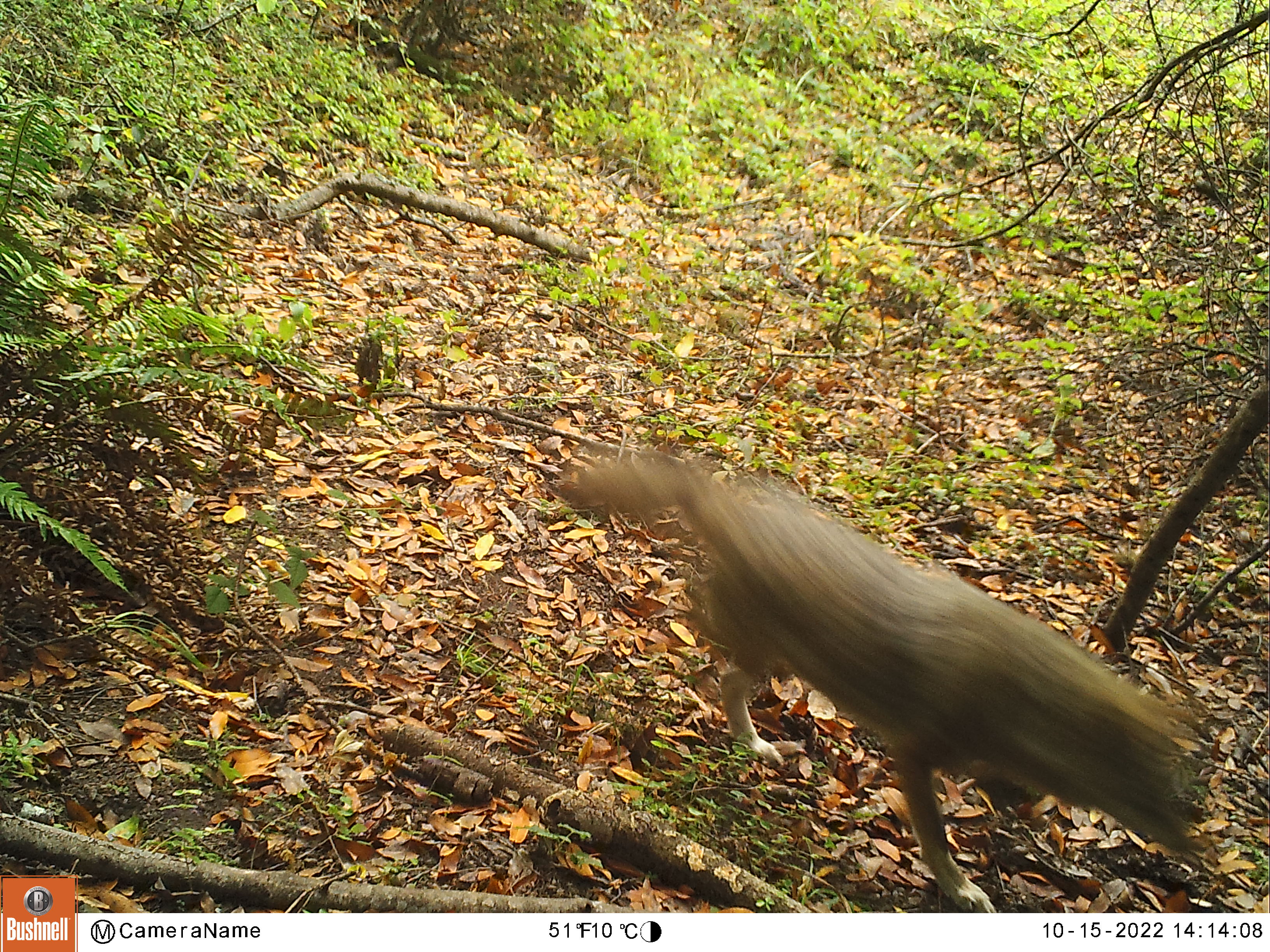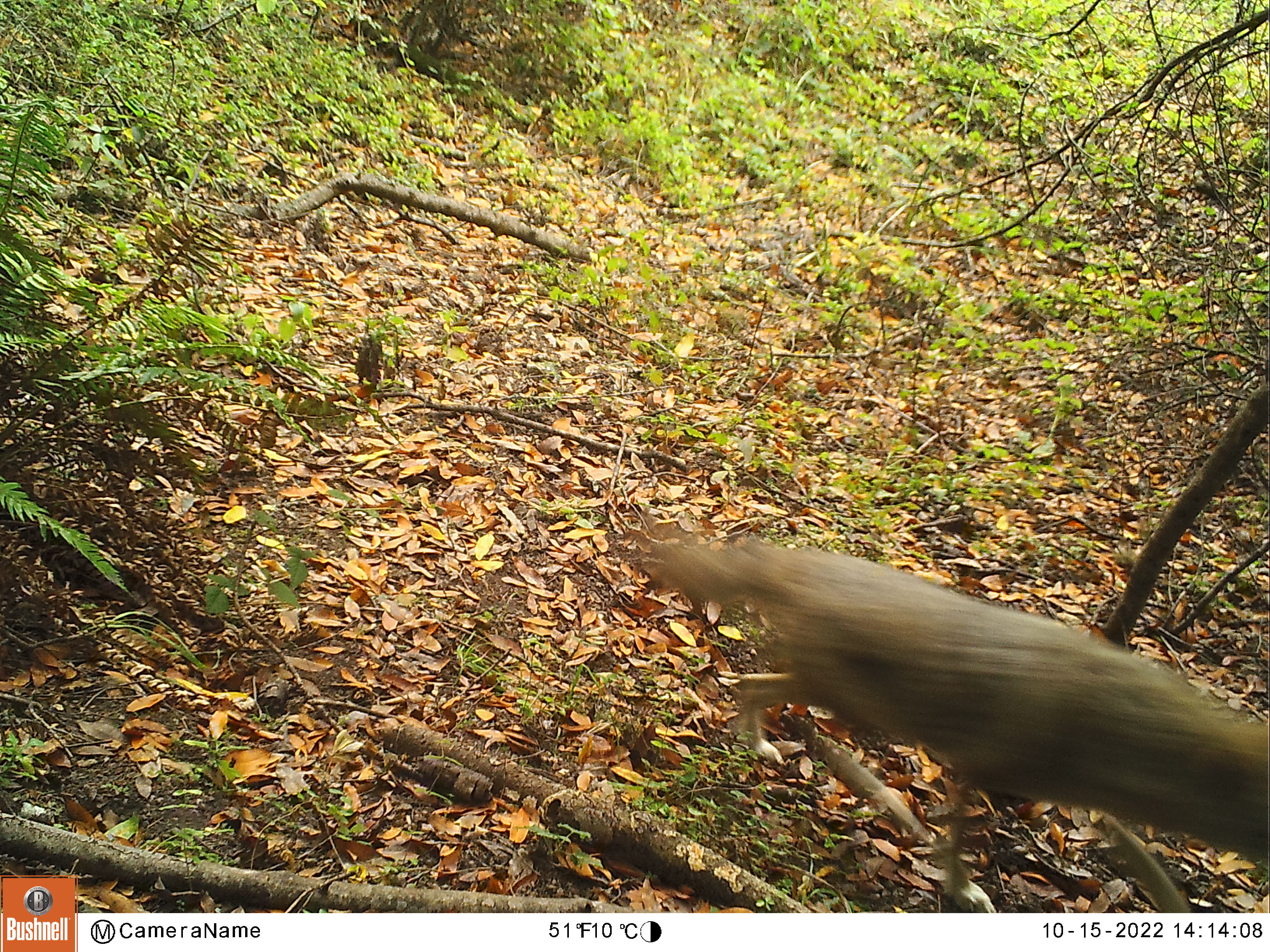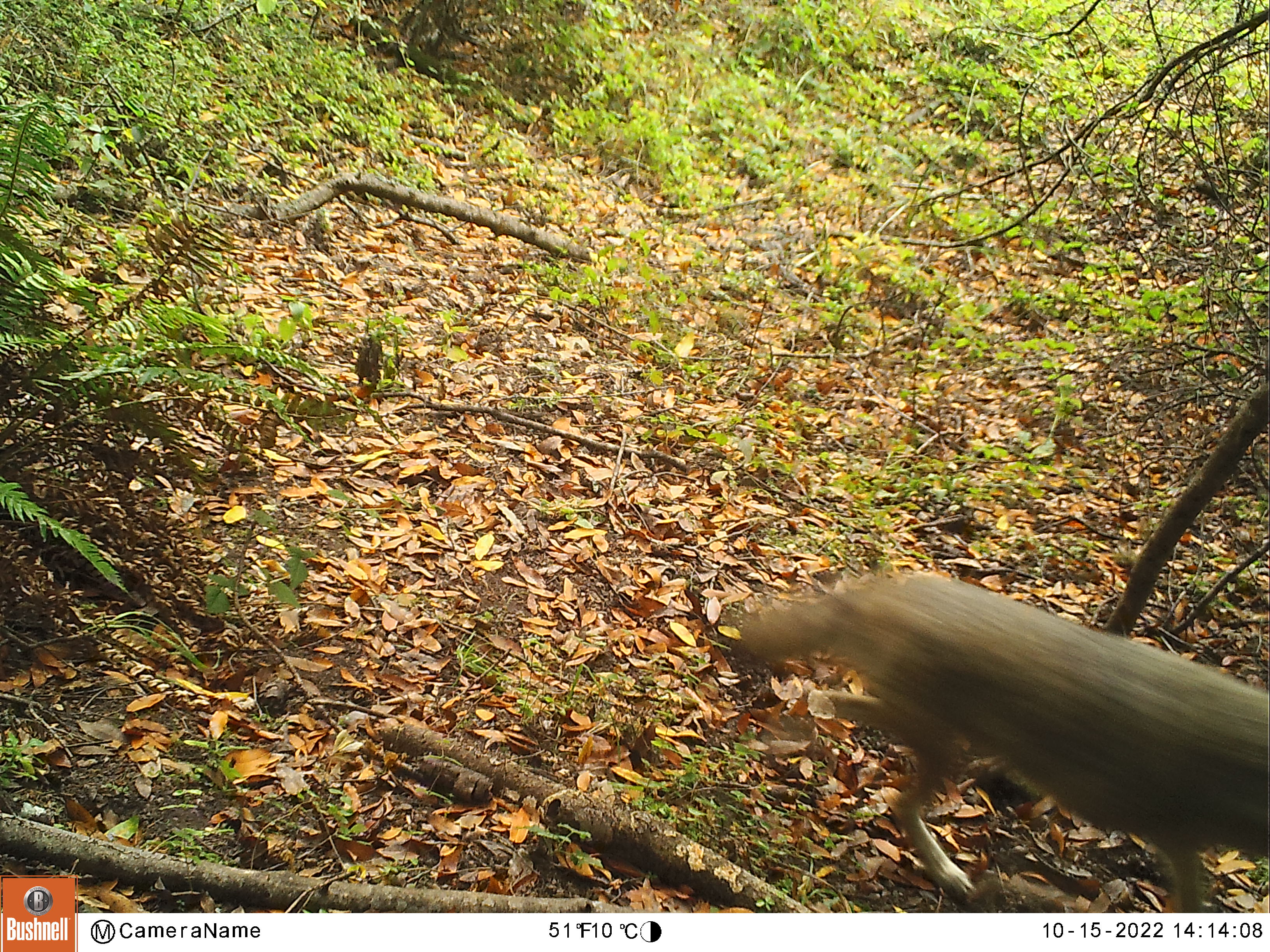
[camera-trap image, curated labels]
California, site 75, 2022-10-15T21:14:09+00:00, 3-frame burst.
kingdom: Animalia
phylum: Chordata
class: Mammalia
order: Carnivora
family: Felidae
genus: Lynx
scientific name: Lynx rufus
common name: bobcat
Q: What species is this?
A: Bobcat (Lynx rufus).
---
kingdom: Animalia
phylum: Chordata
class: Mammalia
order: Carnivora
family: Canidae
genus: Canis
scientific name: Canis latrans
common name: coyote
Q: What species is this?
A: Coyote (Canis latrans).